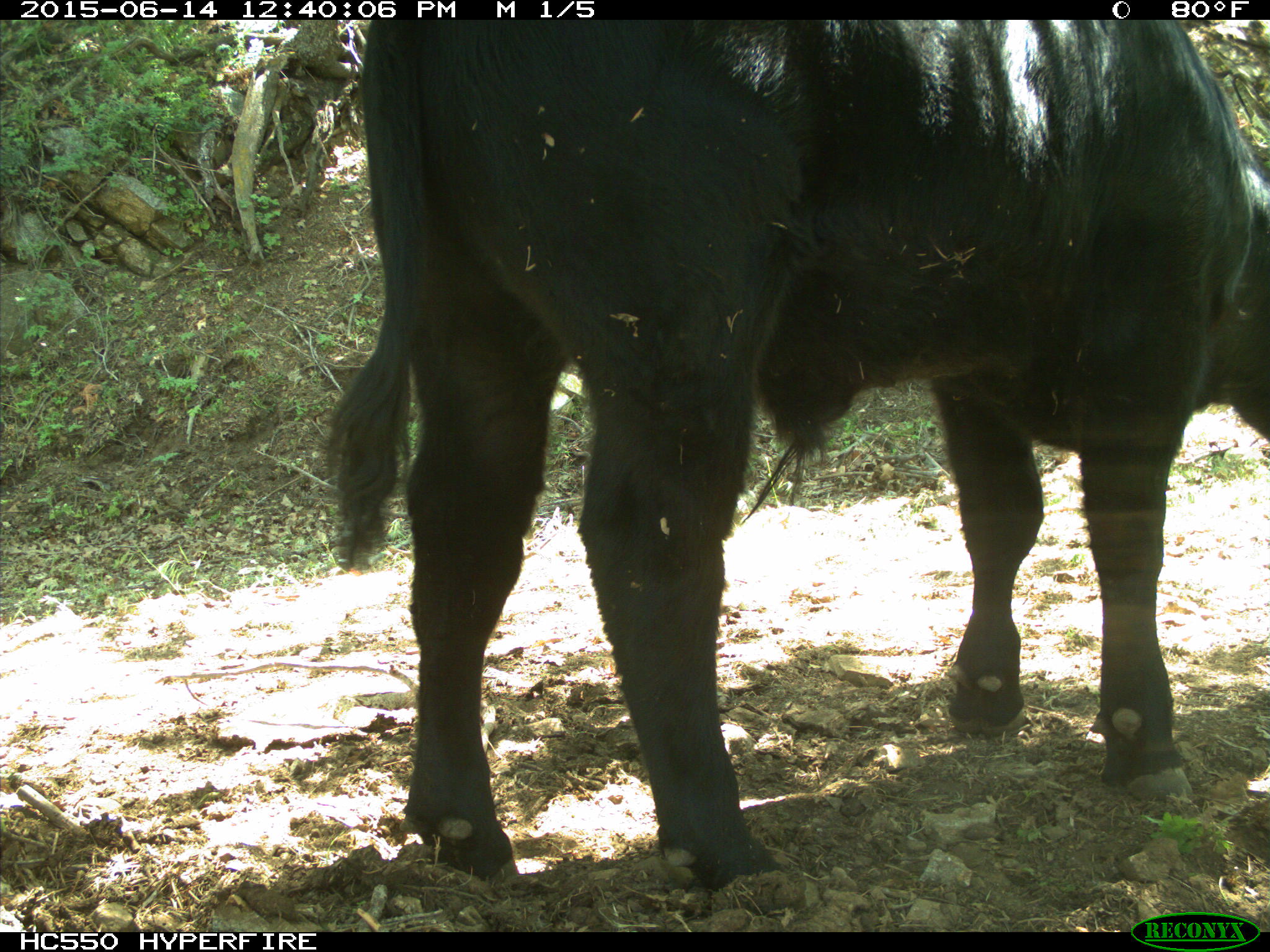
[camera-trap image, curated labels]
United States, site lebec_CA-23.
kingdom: Animalia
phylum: Chordata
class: Mammalia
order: Artiodactyla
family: Bovidae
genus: Bos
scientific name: Bos taurus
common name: domestic cow